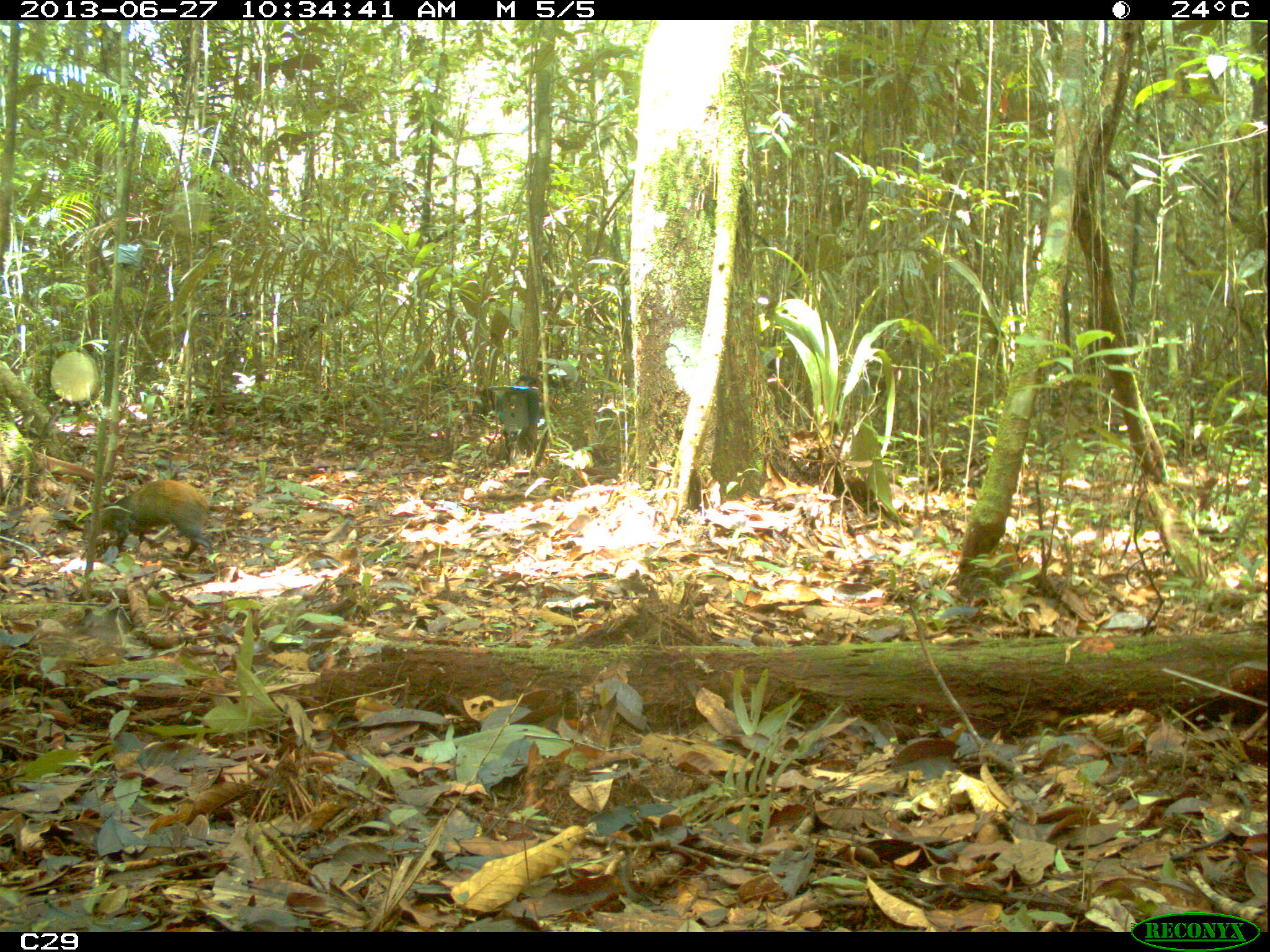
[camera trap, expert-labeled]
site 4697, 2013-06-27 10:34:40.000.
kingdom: Animalia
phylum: Chordata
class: Mammalia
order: Rodentia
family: Dasyproctidae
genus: Dasyprocta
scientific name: Dasyprocta leporina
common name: red-rumped agouti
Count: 1.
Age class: adult.